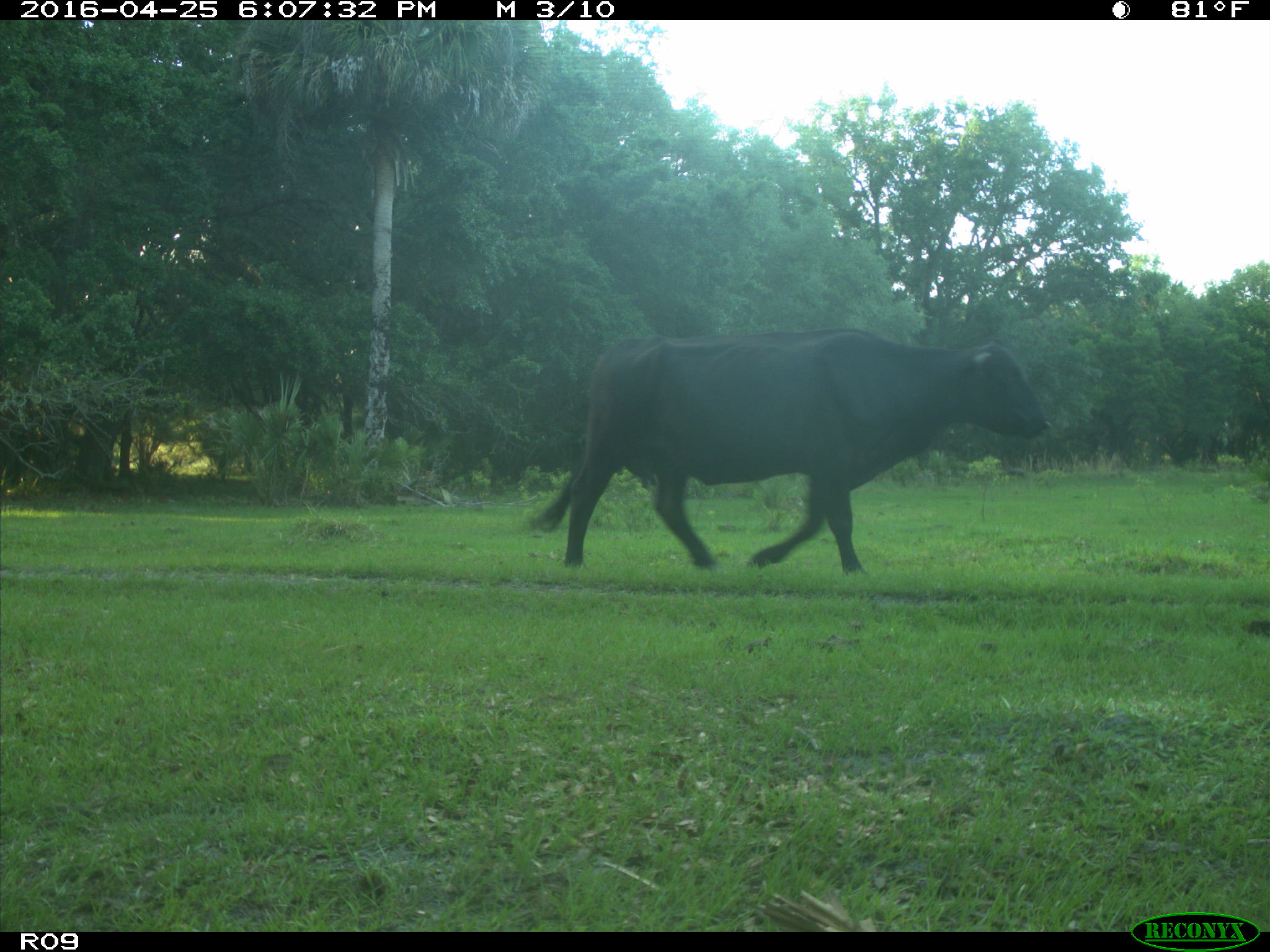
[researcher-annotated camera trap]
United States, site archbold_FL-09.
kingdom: Animalia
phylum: Chordata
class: Mammalia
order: Artiodactyla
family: Bovidae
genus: Bos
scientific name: Bos taurus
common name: domestic cow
Bos taurus (domestic cow).